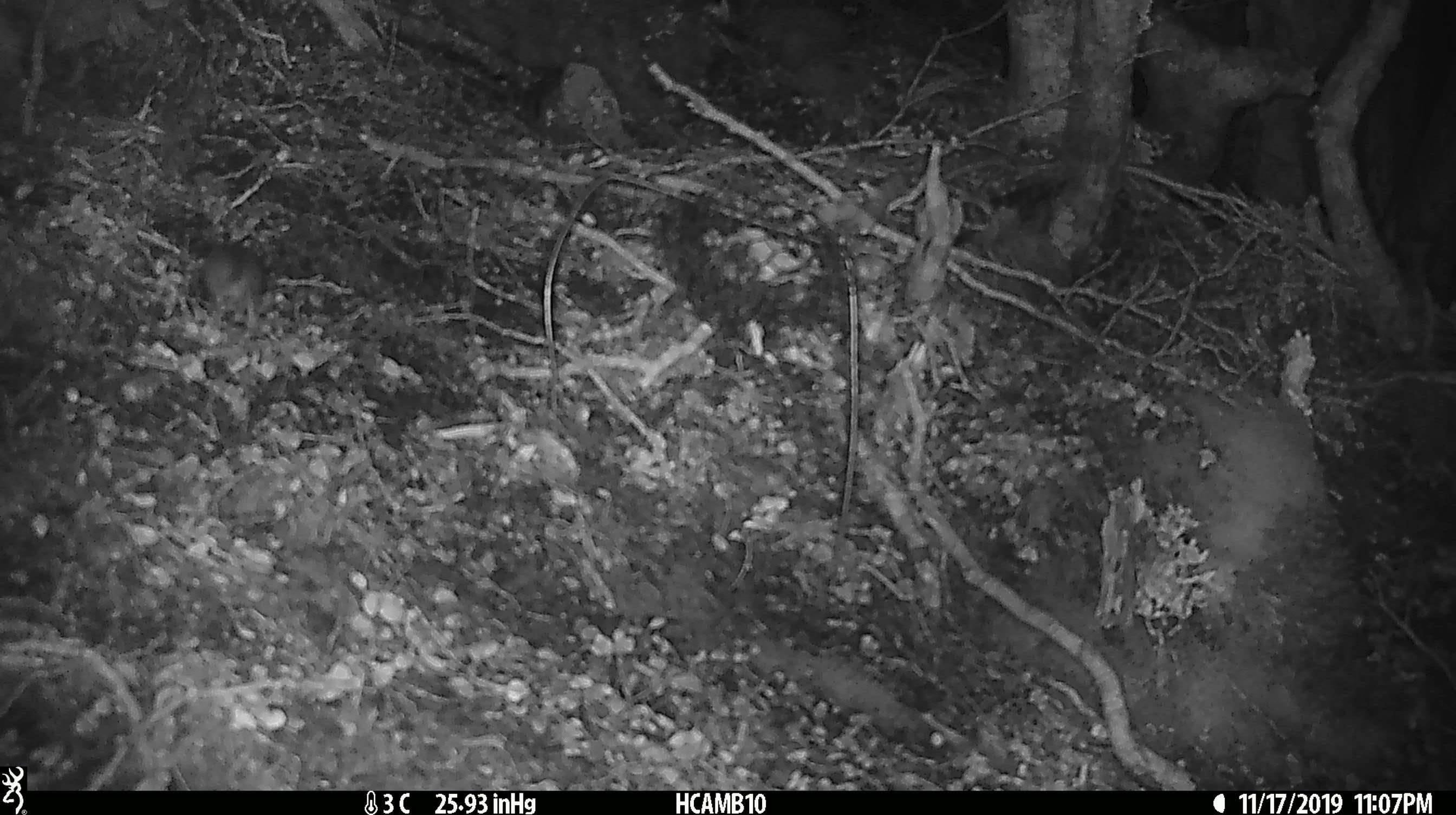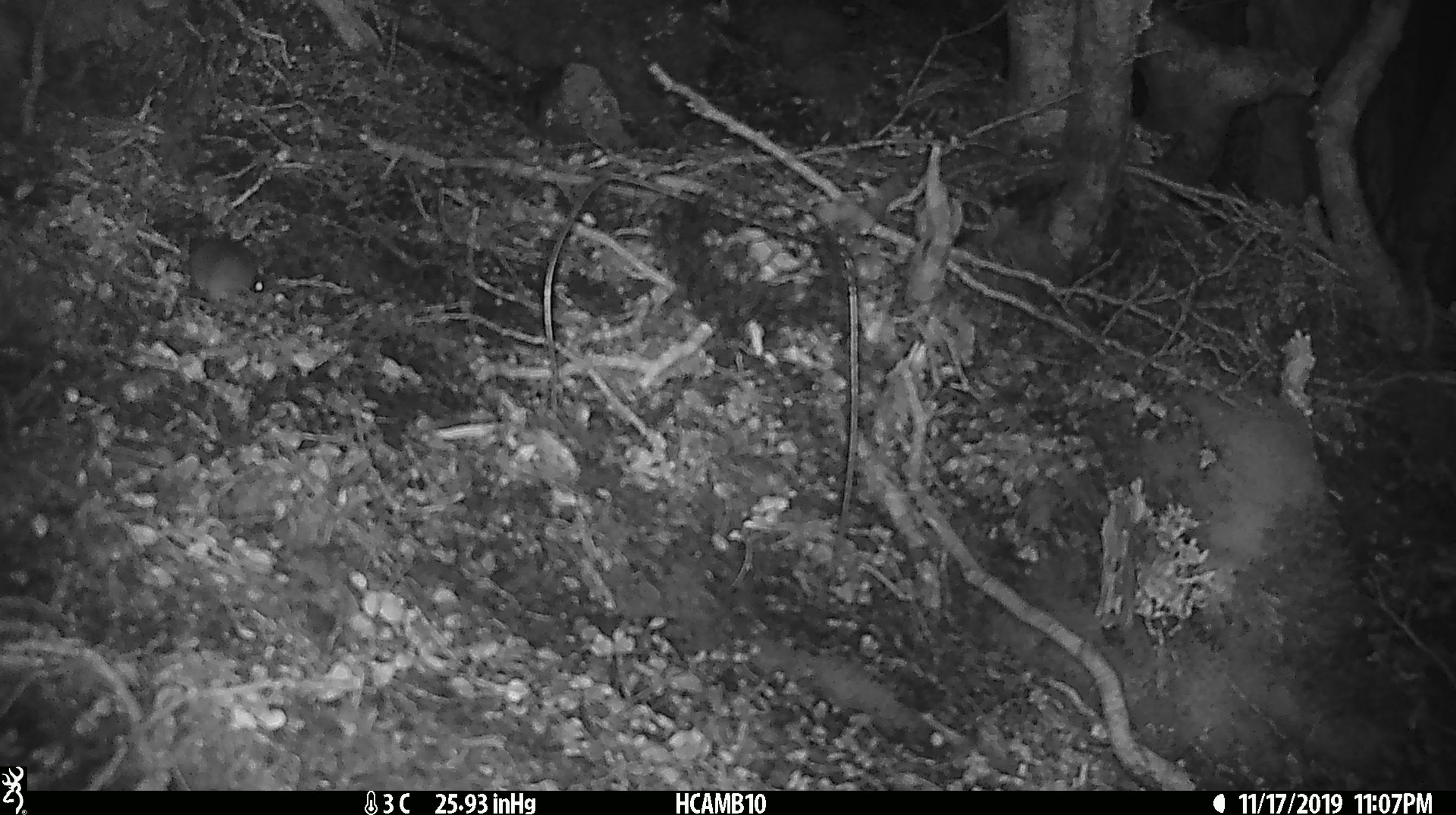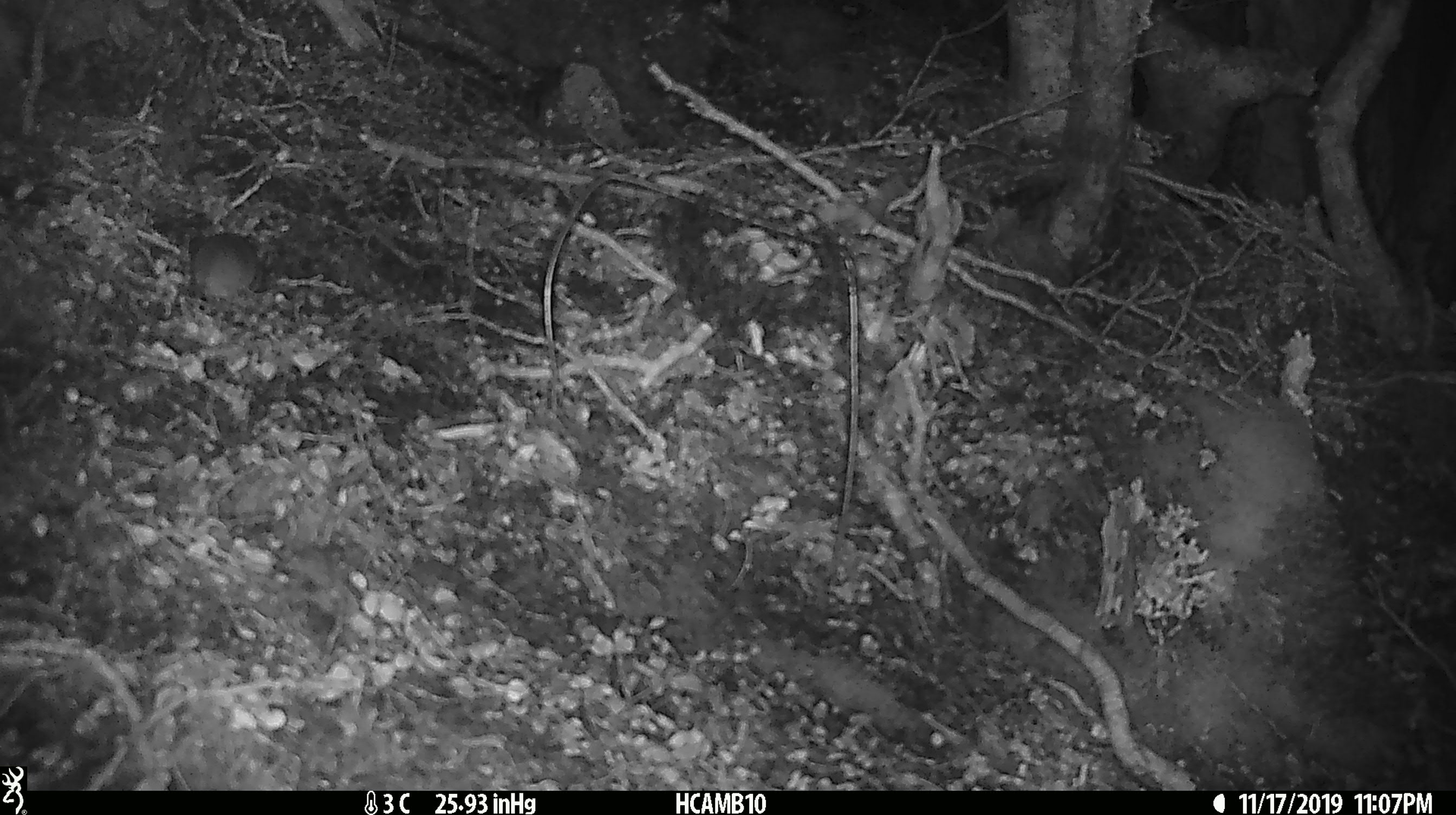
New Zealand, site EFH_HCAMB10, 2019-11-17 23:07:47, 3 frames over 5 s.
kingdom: Animalia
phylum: Chordata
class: Mammalia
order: Rodentia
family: Muridae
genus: Mus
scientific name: Mus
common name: mouse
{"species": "mouse (Mus)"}